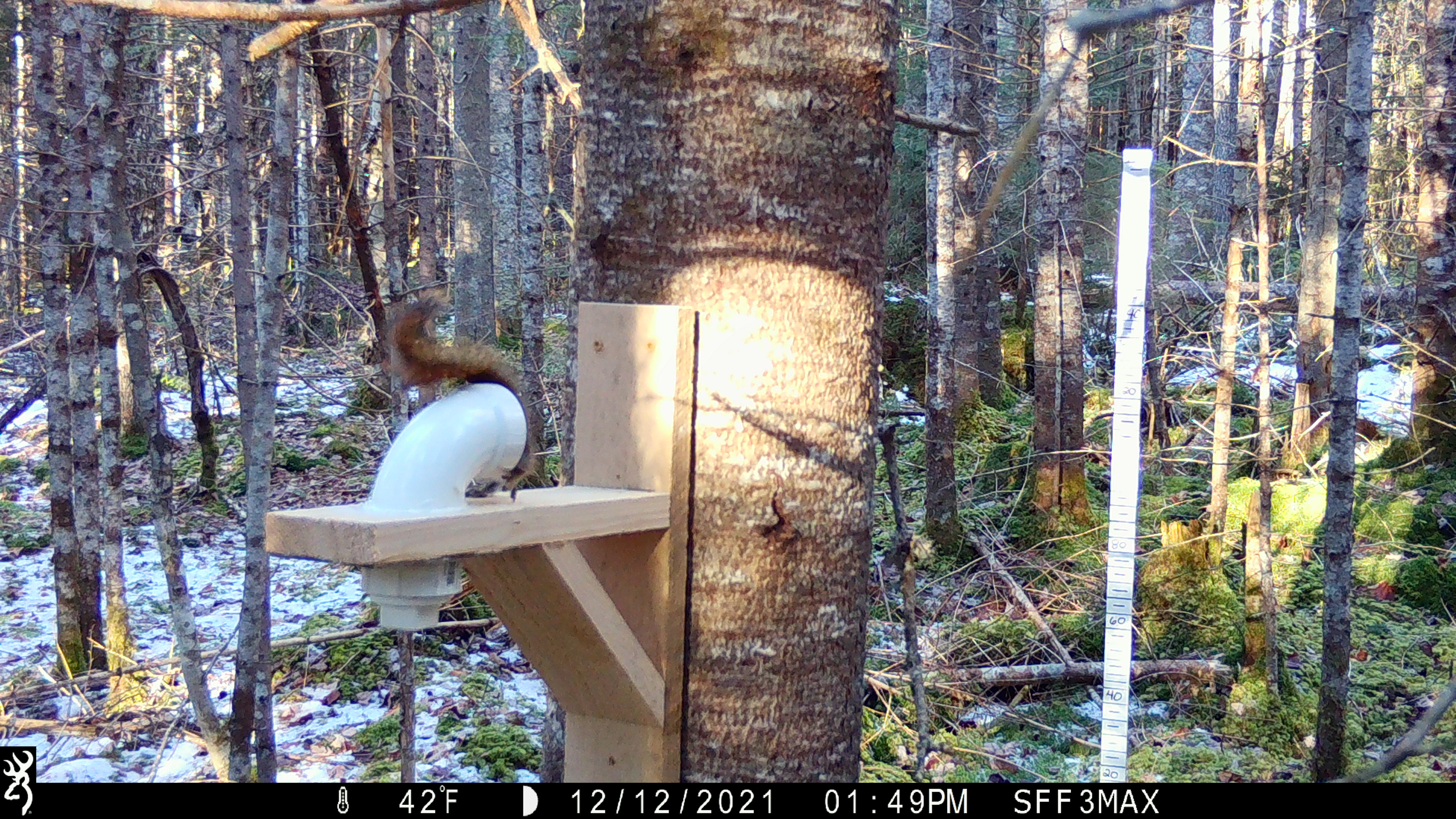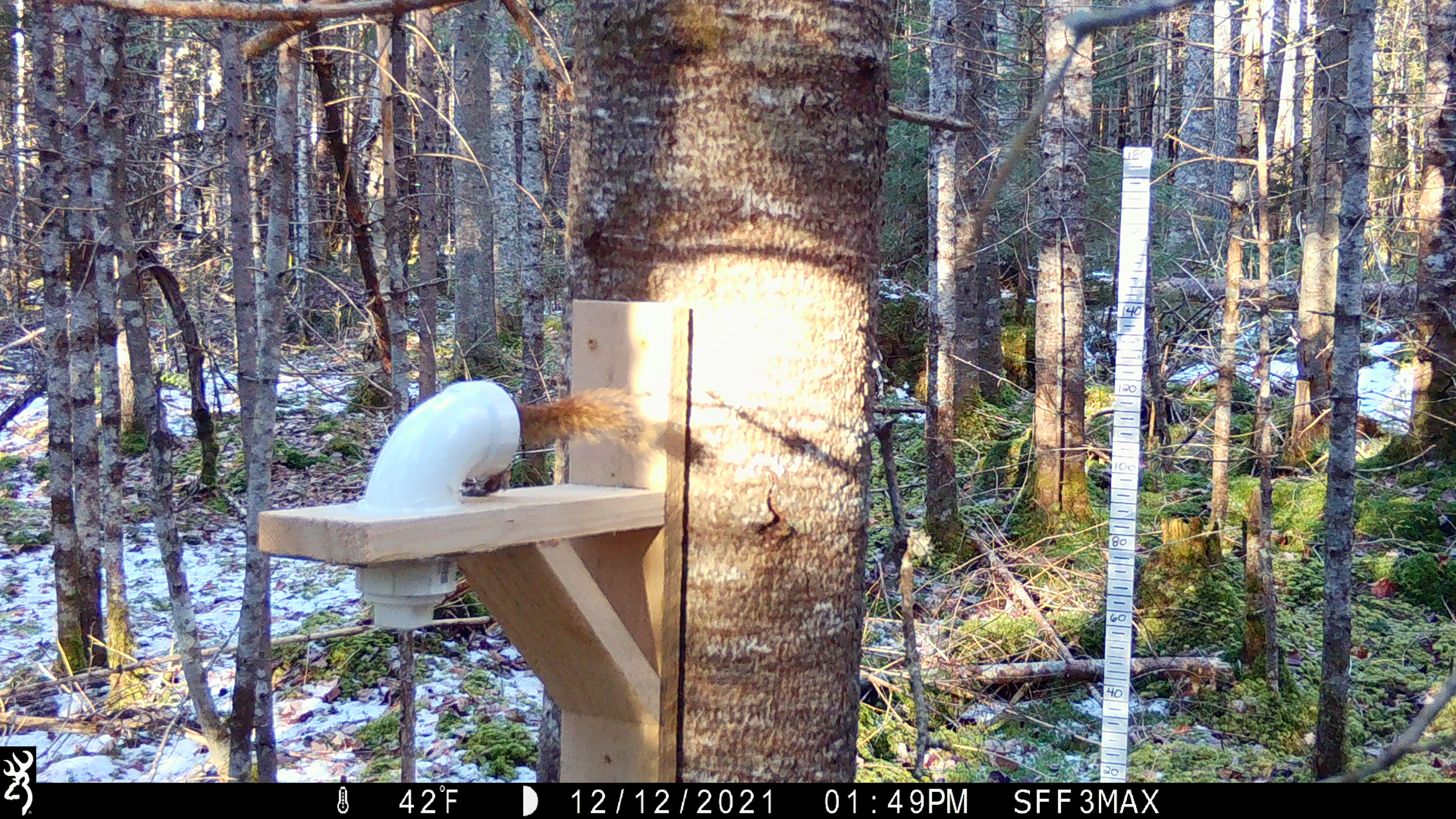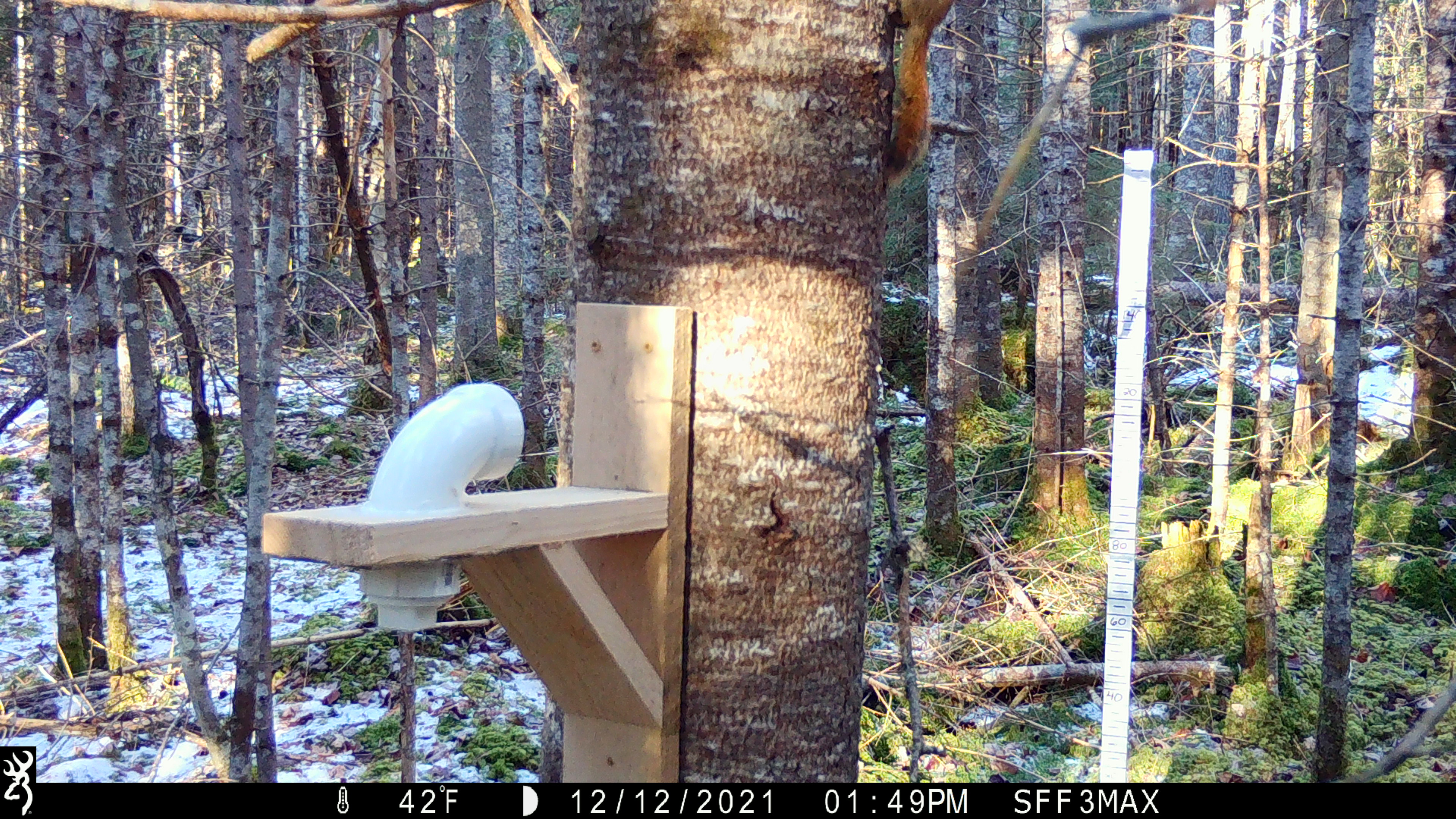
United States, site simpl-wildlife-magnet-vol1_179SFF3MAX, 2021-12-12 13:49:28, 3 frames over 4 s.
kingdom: Animalia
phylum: Chordata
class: Mammalia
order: Rodentia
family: Sciuridae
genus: Tamiasciurus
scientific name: Tamiasciurus hudsonicus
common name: red squirrel